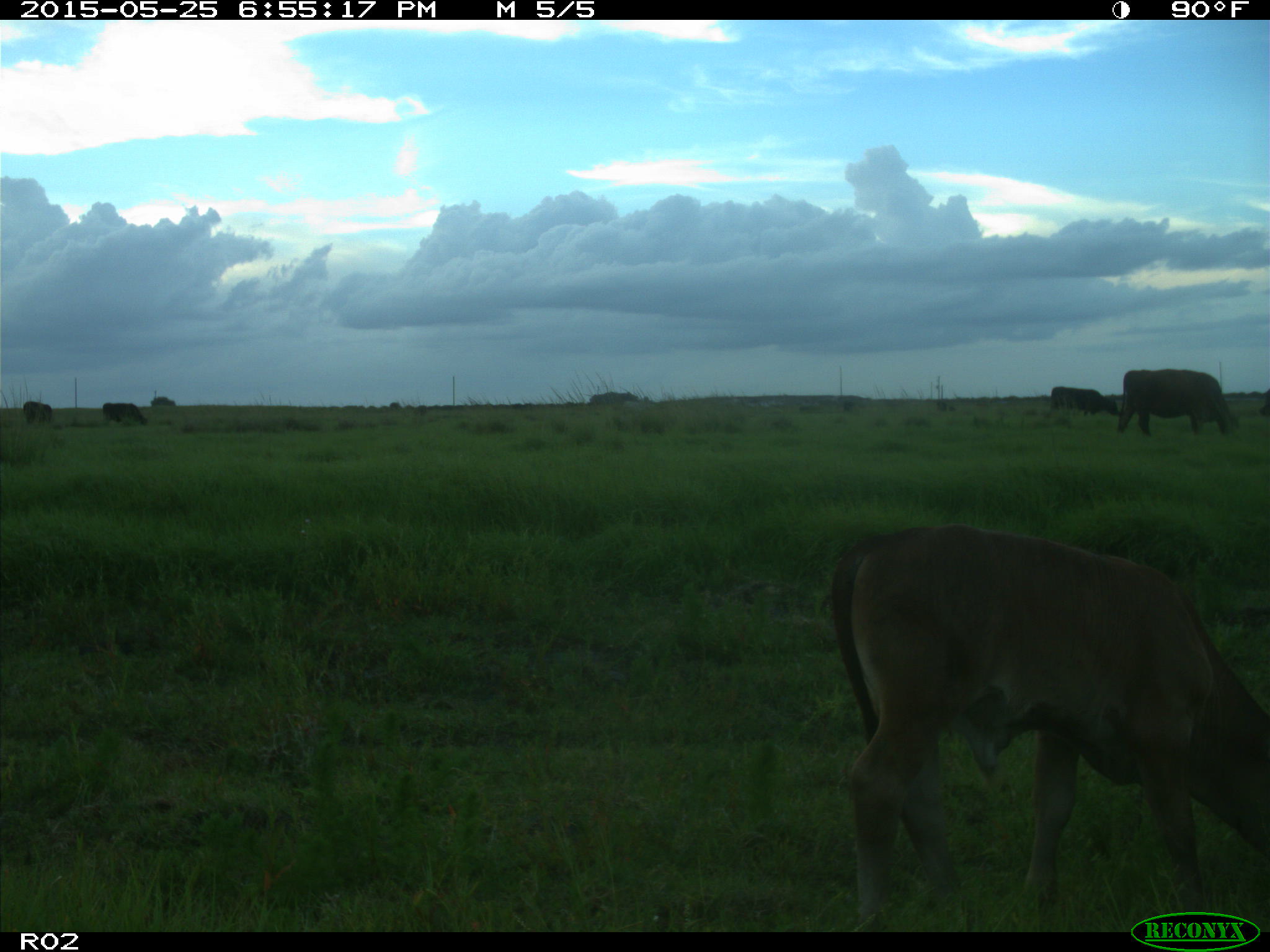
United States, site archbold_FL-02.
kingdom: Animalia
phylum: Chordata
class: Mammalia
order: Artiodactyla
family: Bovidae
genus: Bos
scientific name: Bos taurus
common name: domestic cow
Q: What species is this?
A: Bos taurus (domestic cow).